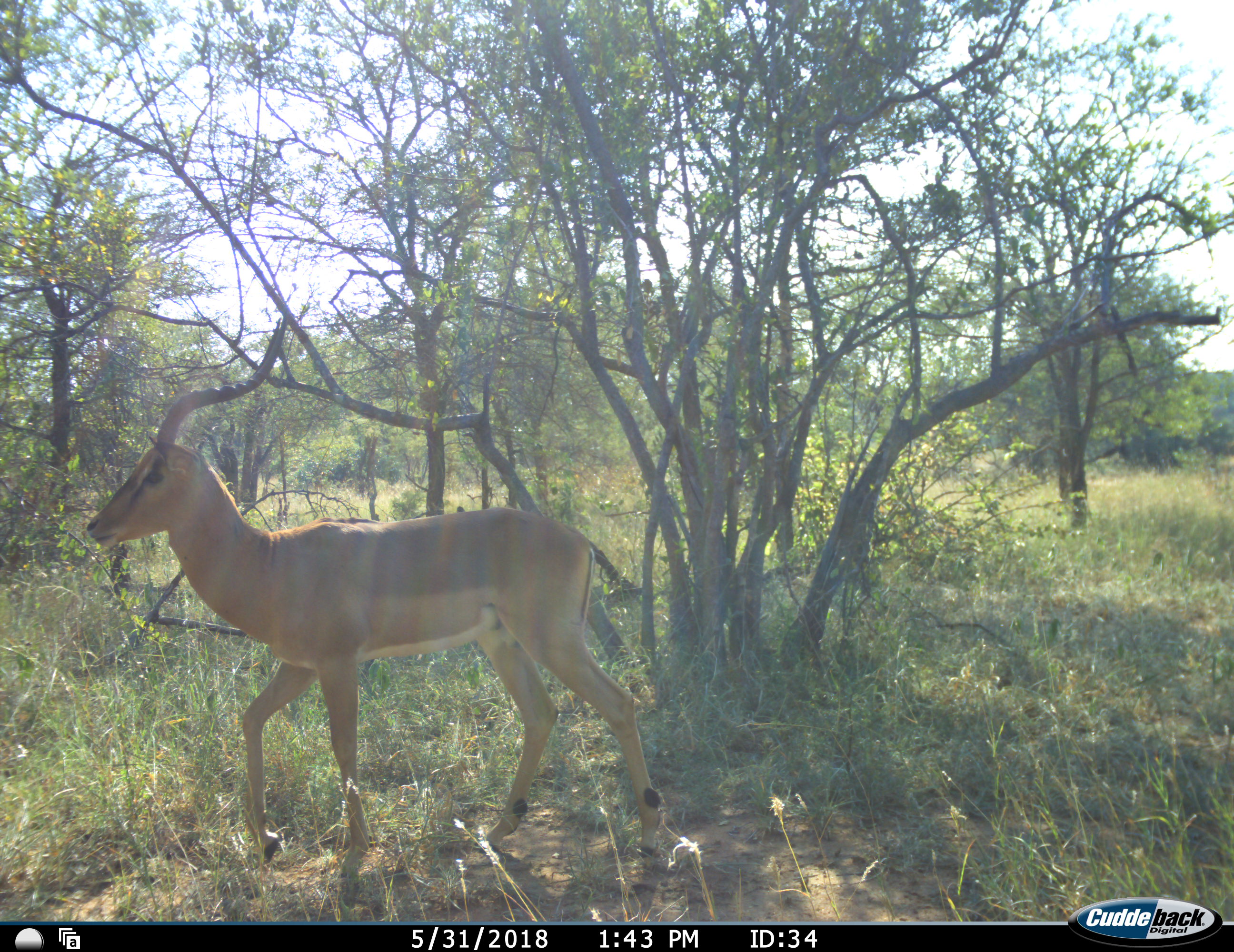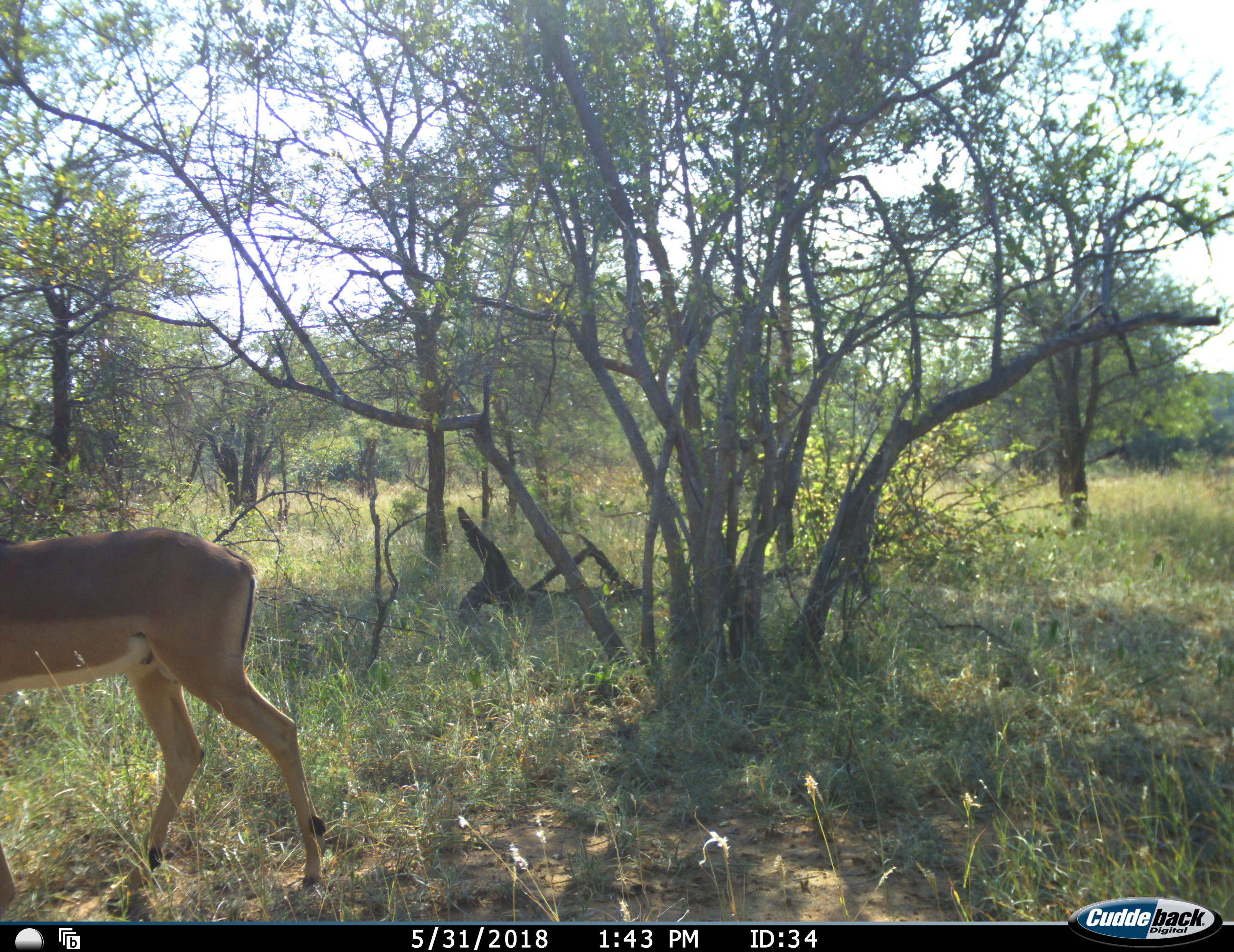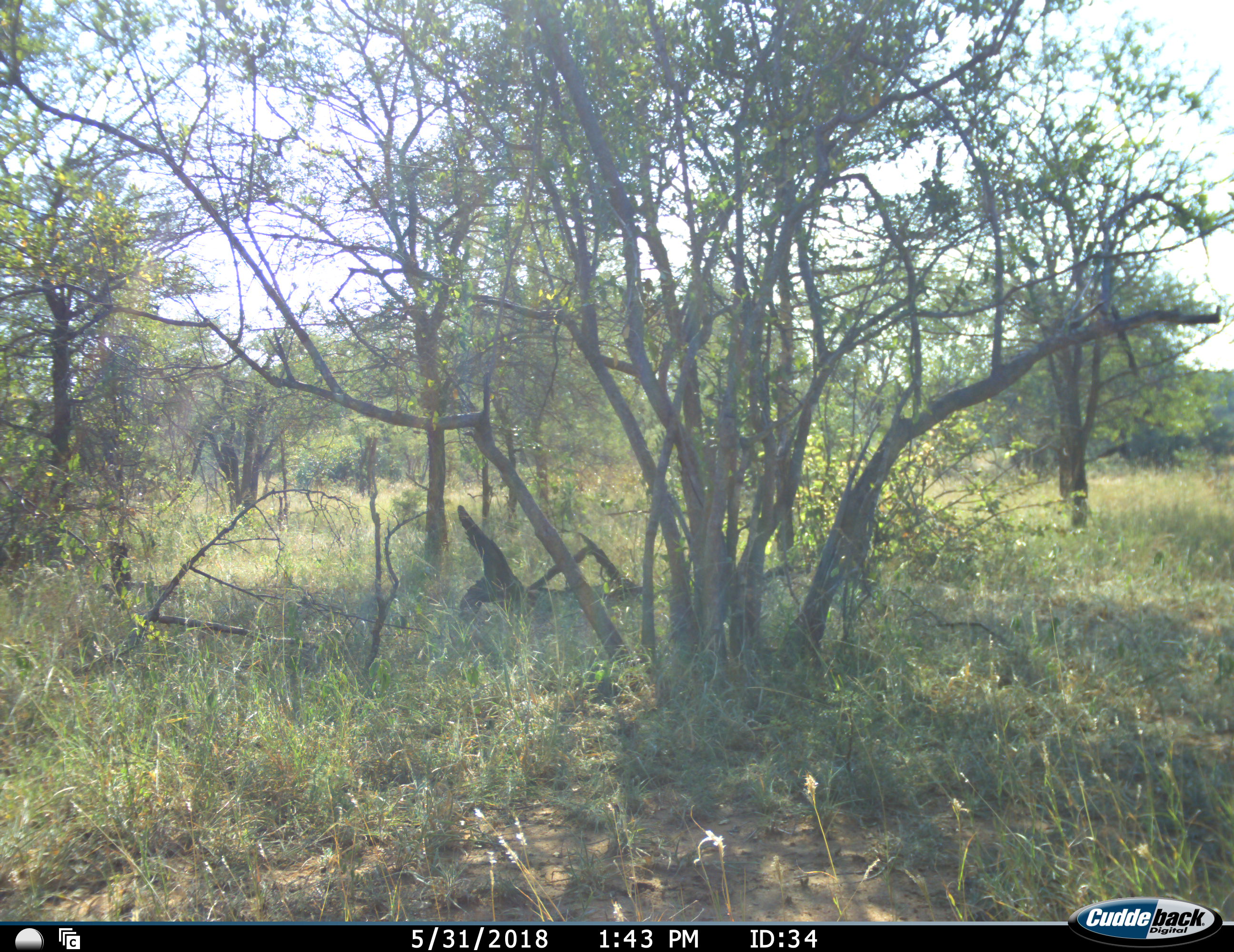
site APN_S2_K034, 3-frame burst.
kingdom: Animalia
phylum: Chordata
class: Mammalia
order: Artiodactyla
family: Bovidae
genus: Aepyceros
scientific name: Aepyceros melampus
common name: impala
Impala (Aepyceros melampus), count 1. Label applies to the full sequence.